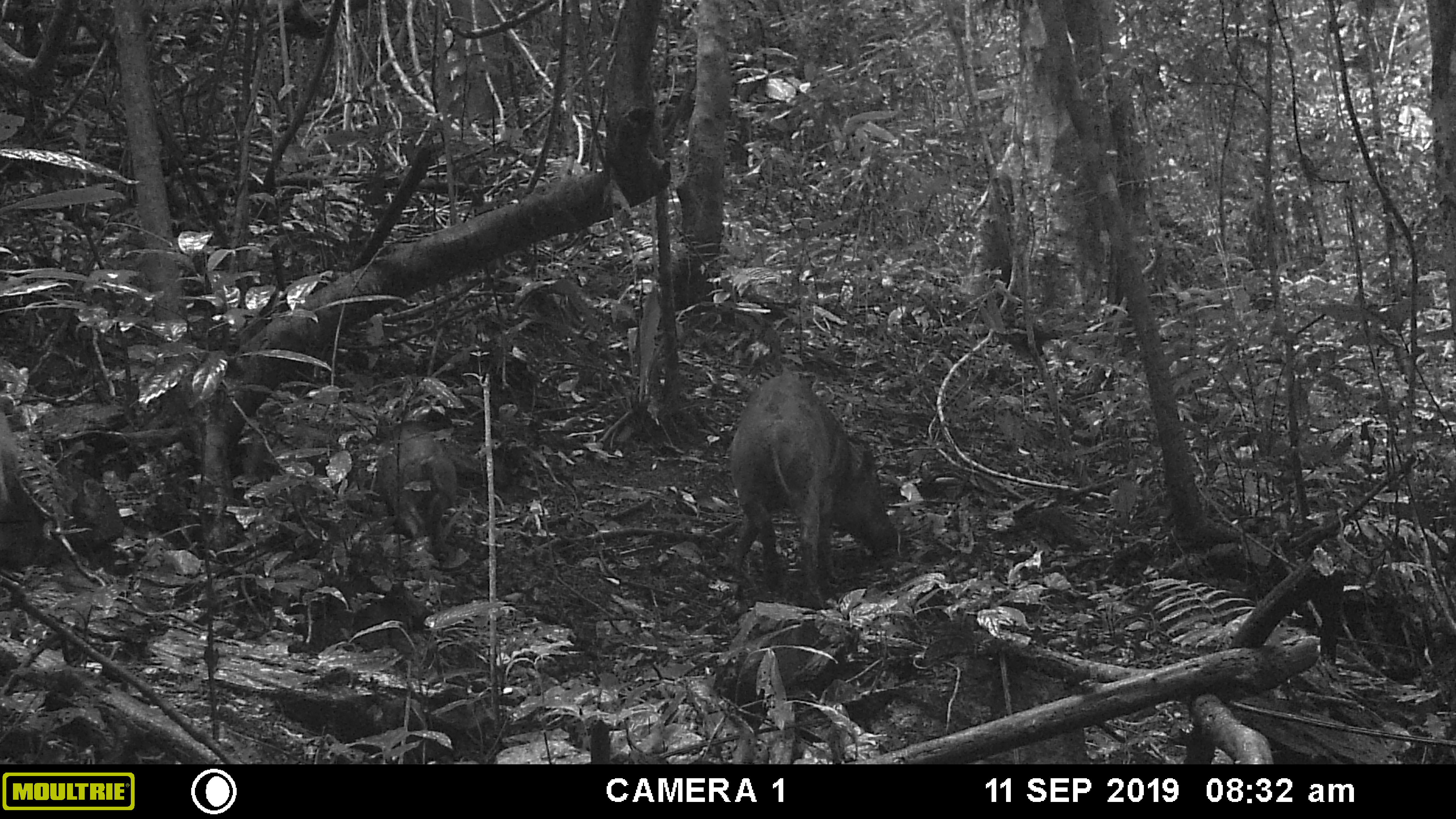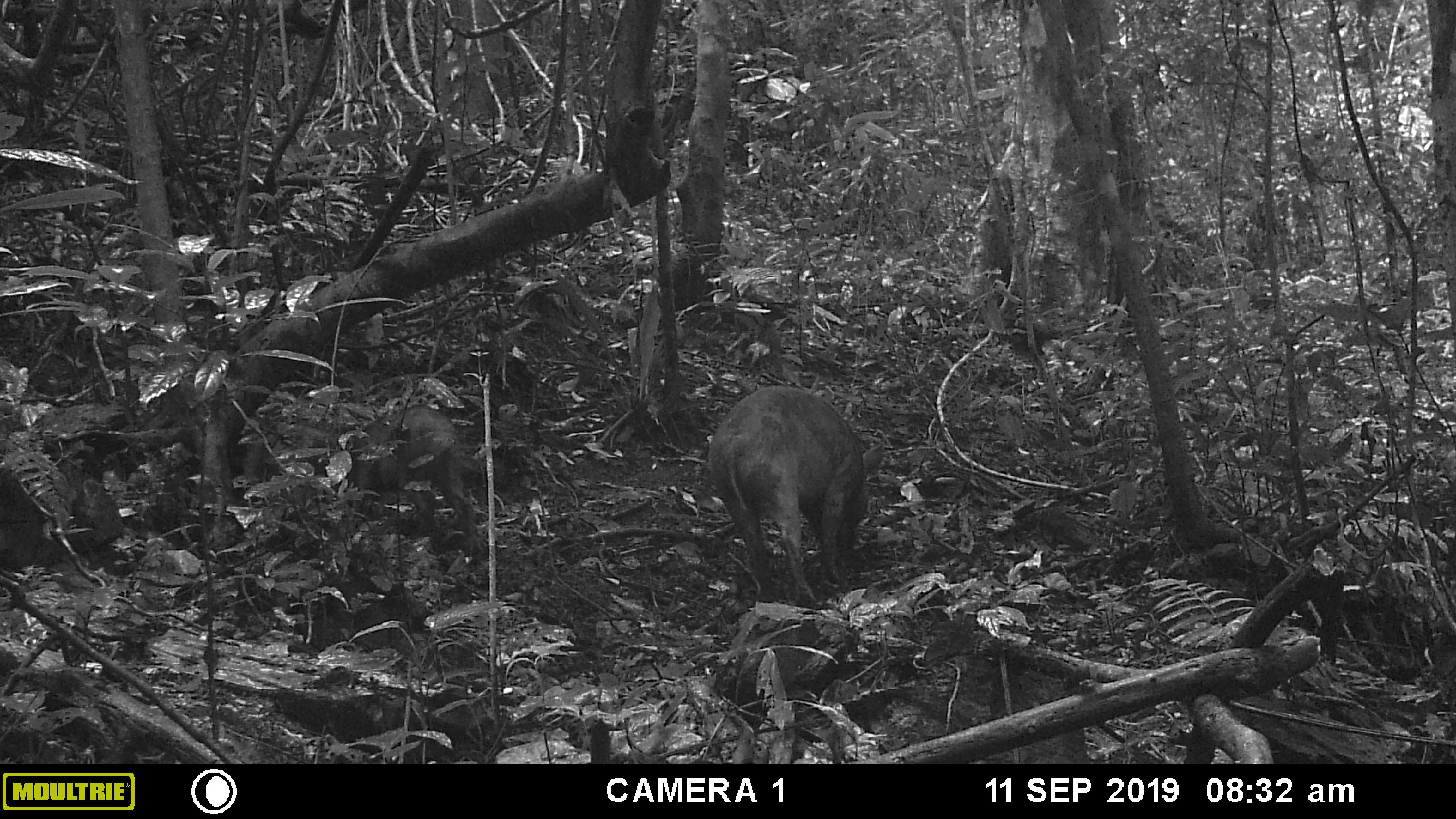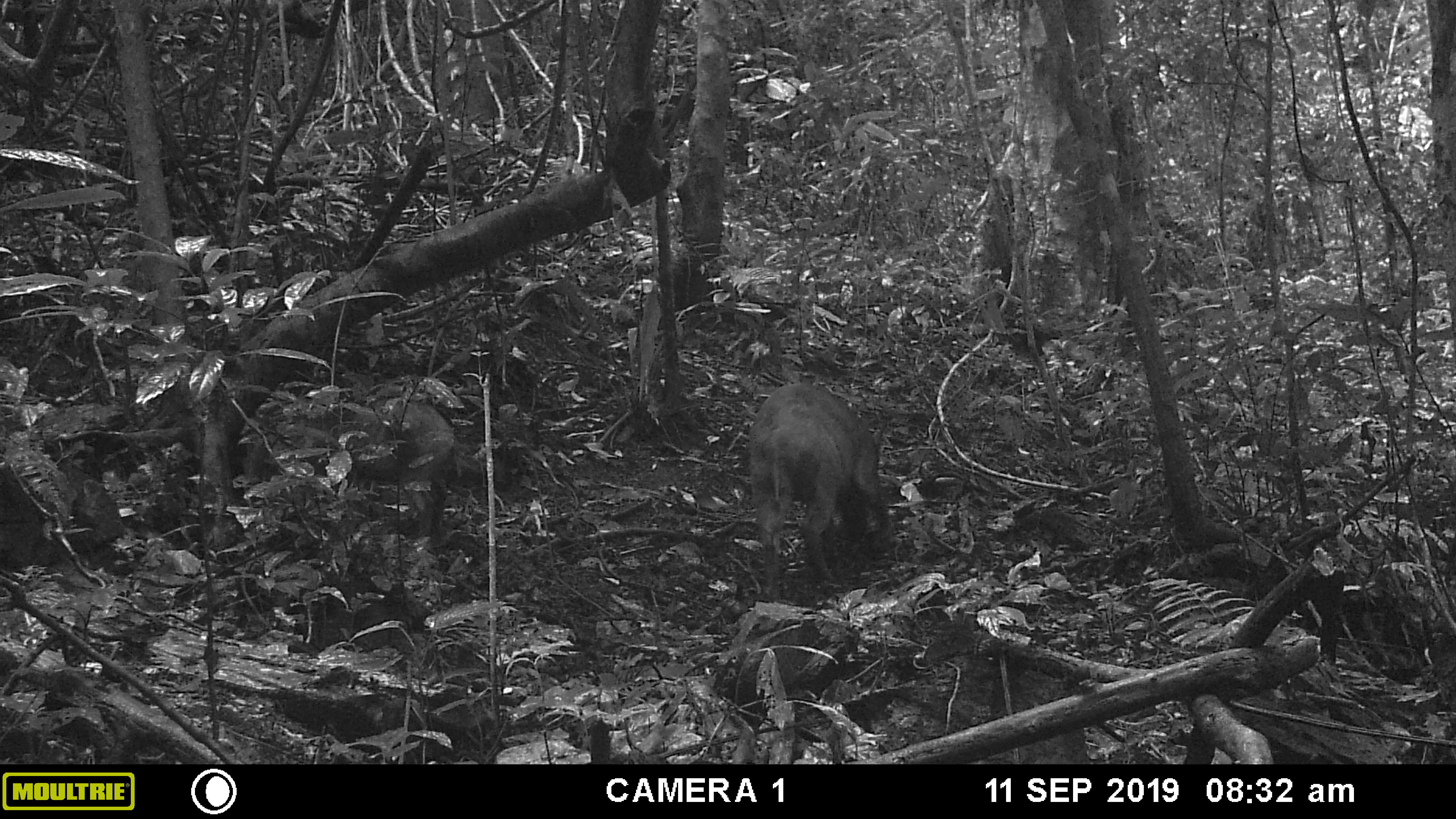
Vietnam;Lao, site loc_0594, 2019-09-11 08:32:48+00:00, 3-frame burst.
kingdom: Animalia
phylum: Chordata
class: Mammalia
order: Artiodactyla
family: Suidae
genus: Sus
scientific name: Sus scrofa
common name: eurasian wild pig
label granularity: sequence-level